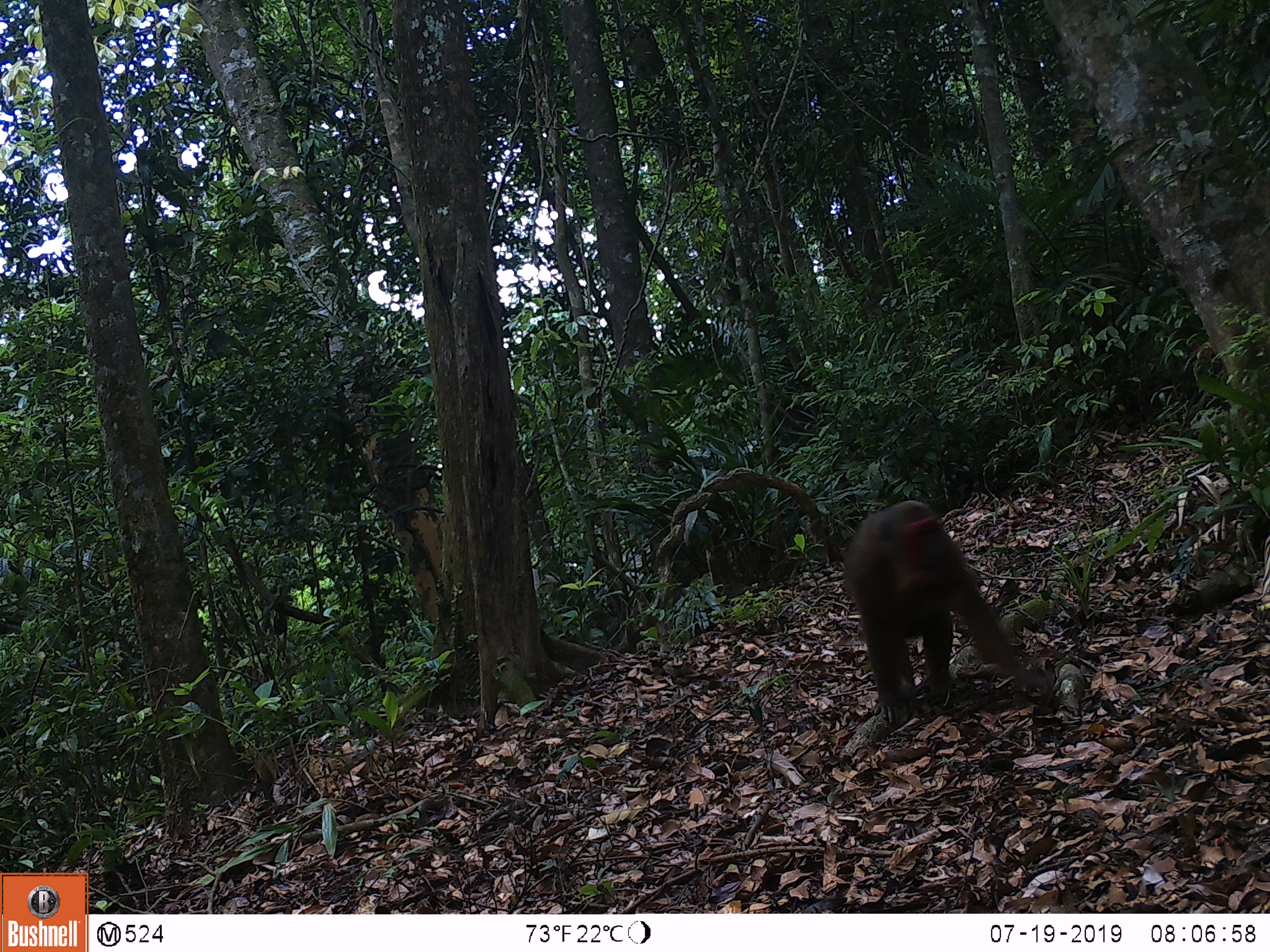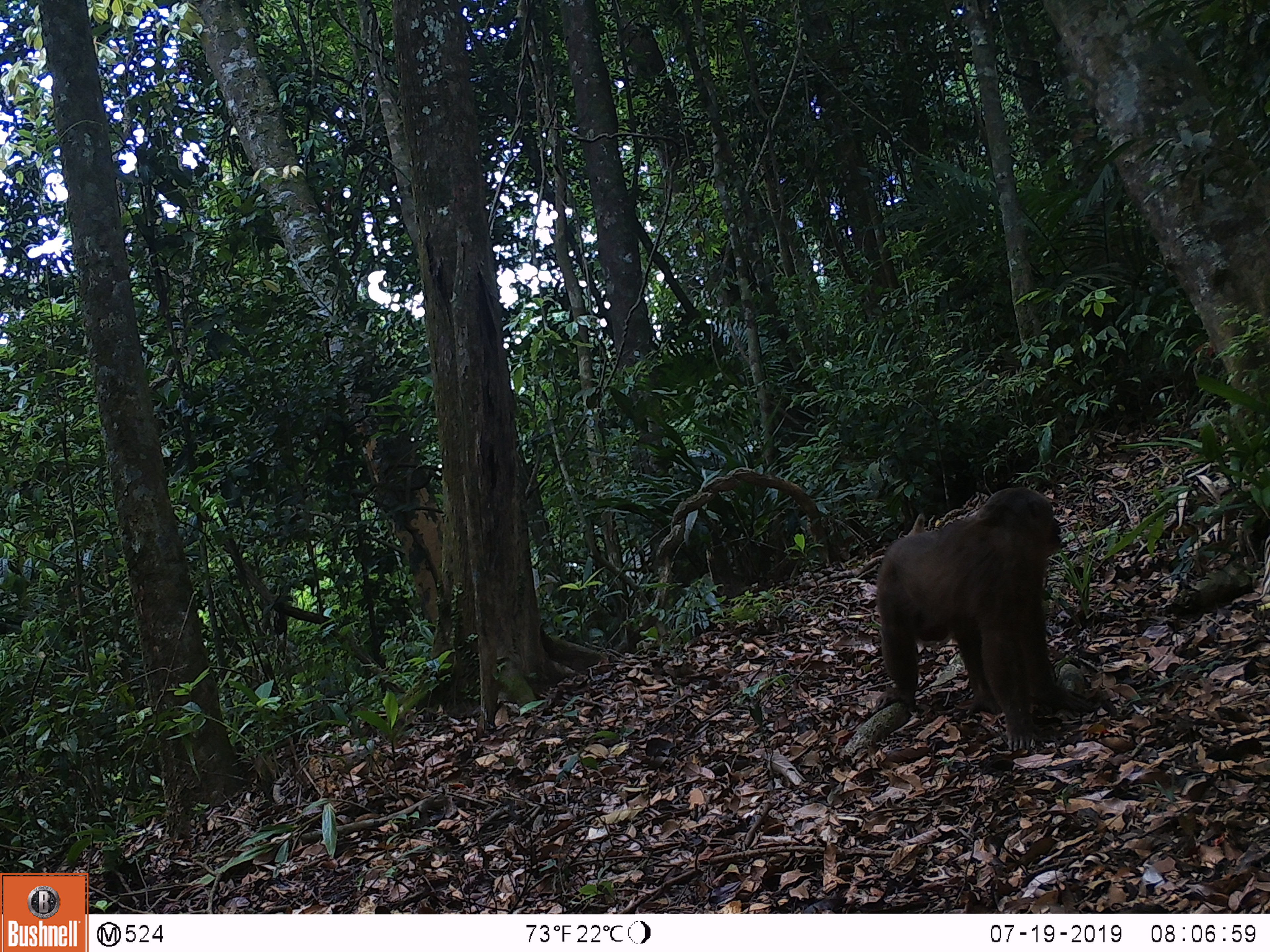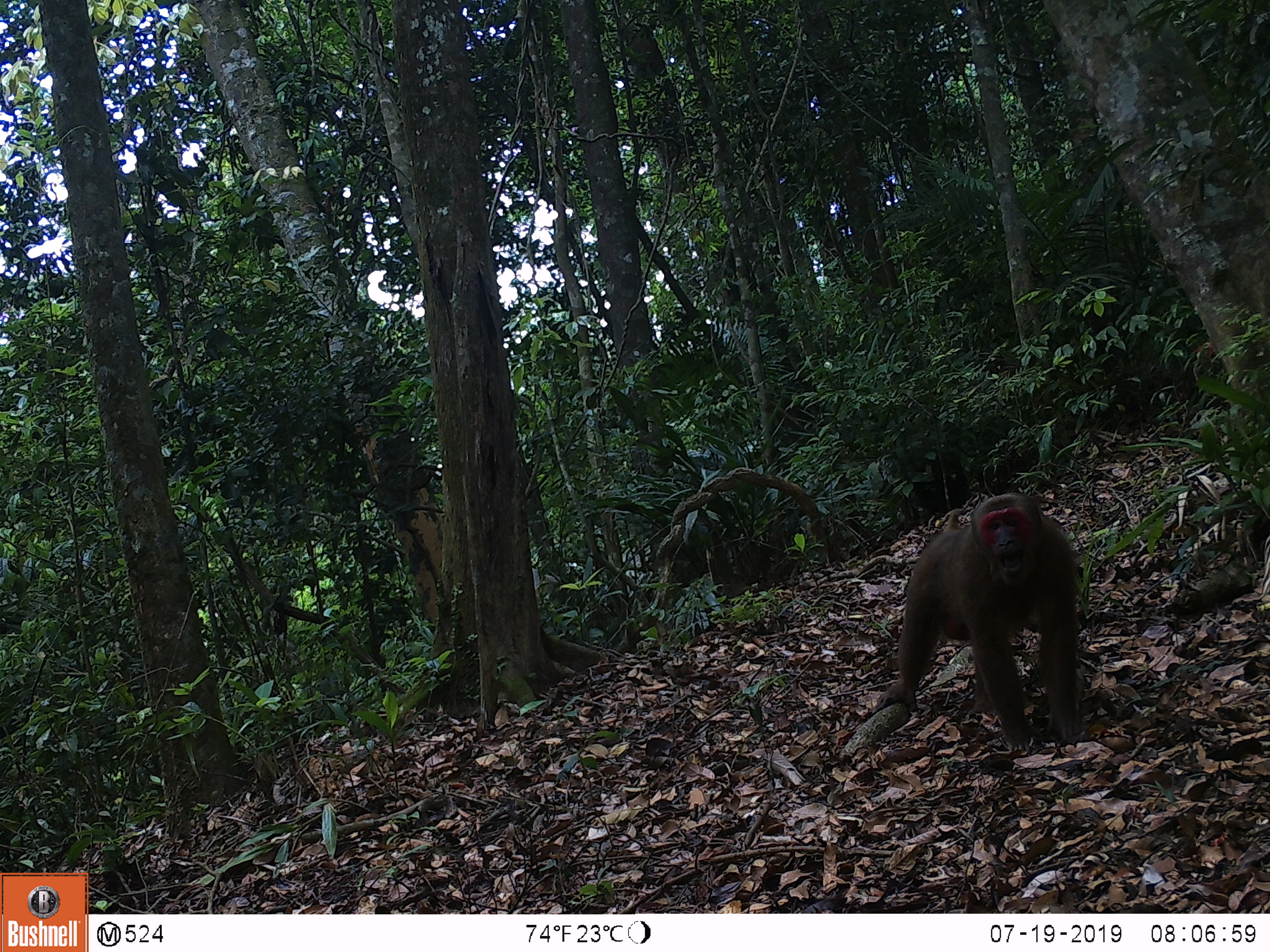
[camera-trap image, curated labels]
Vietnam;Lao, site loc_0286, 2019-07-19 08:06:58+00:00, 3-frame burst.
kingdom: Animalia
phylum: Chordata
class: Mammalia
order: Primates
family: Cercopithecidae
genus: Macaca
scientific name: Macaca arctoides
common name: stump-tailed macaque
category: stump tailed macaque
Stump tailed macaque (stump-tailed macaque) (Macaca arctoides). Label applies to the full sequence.